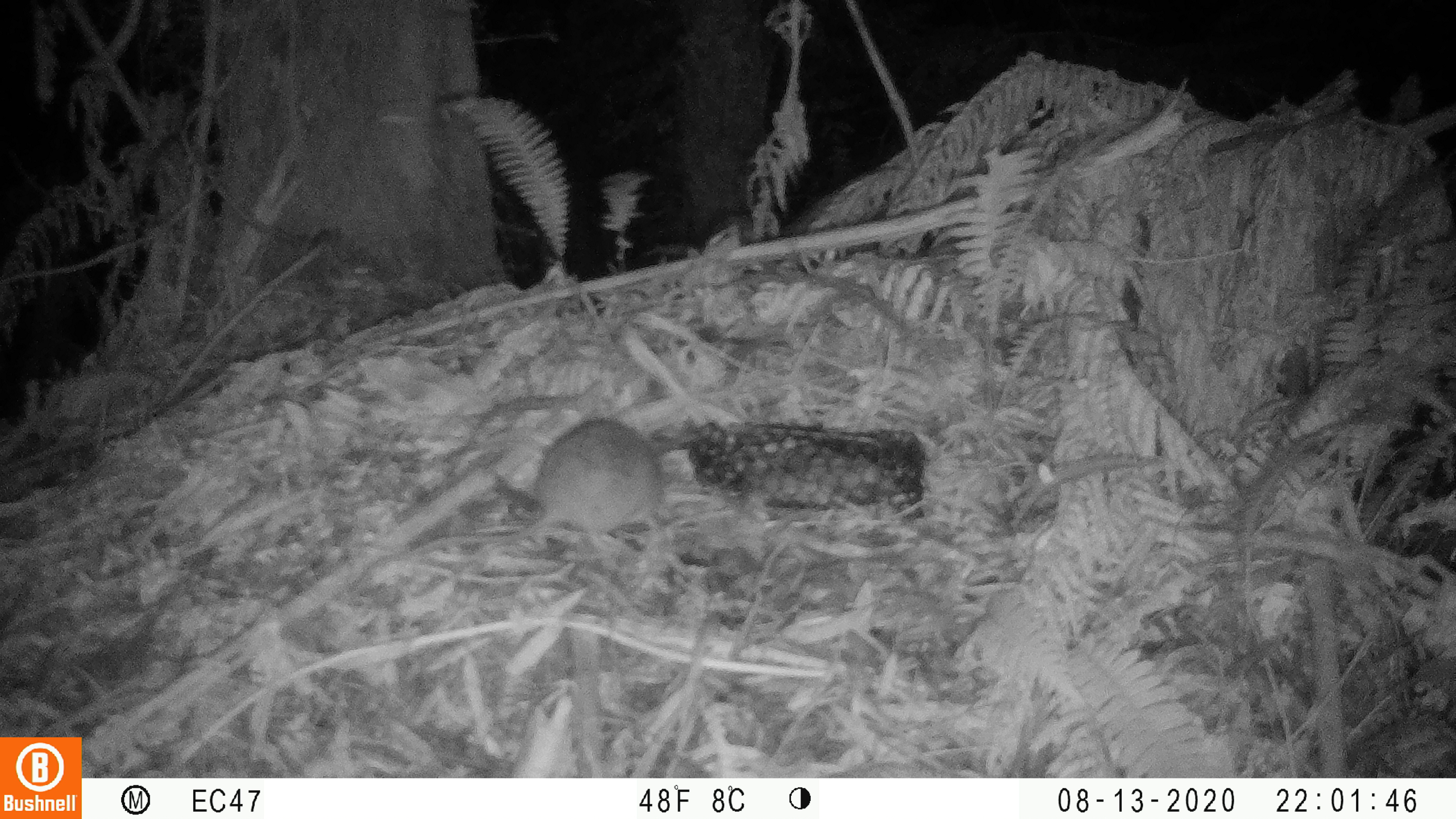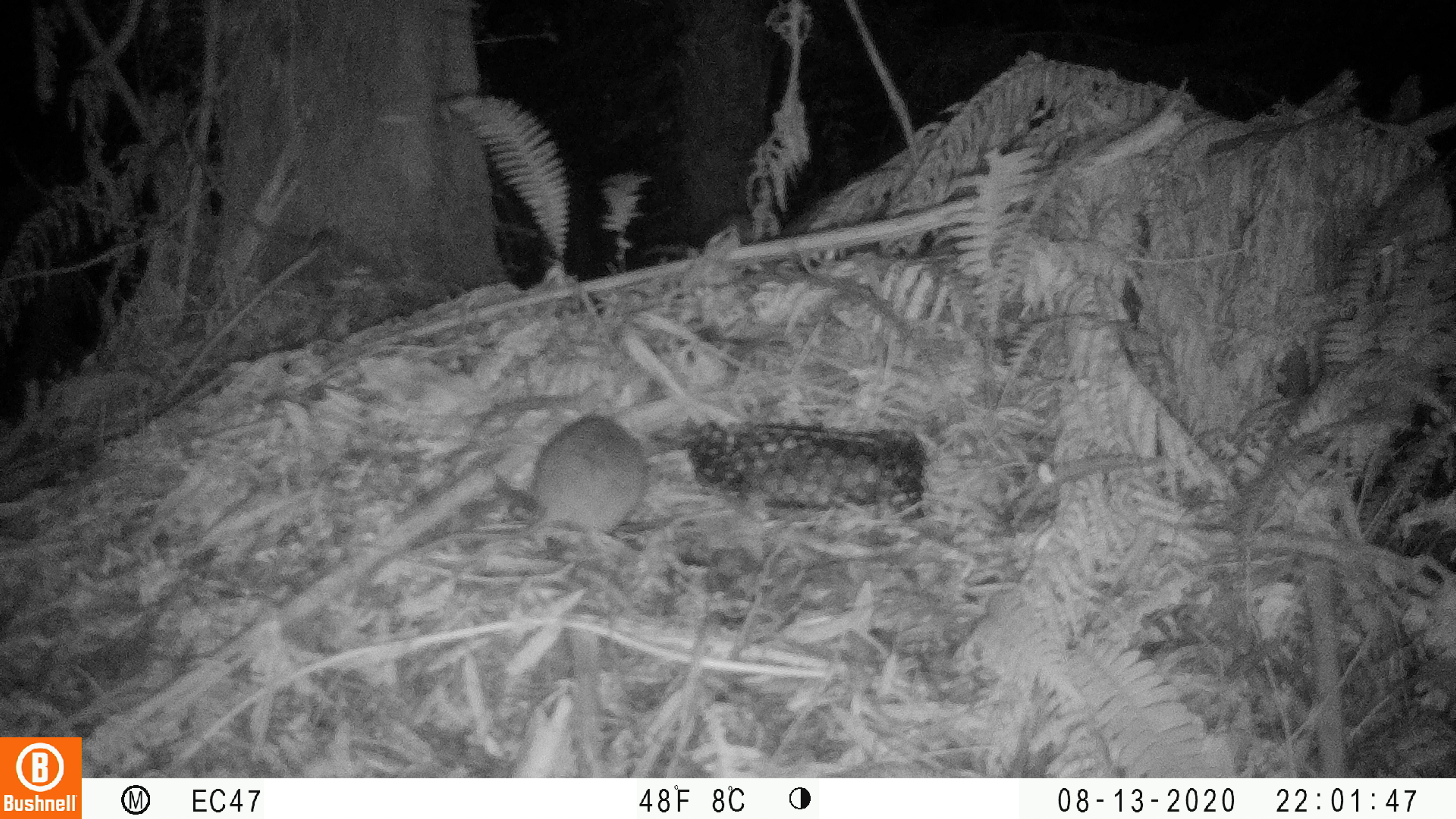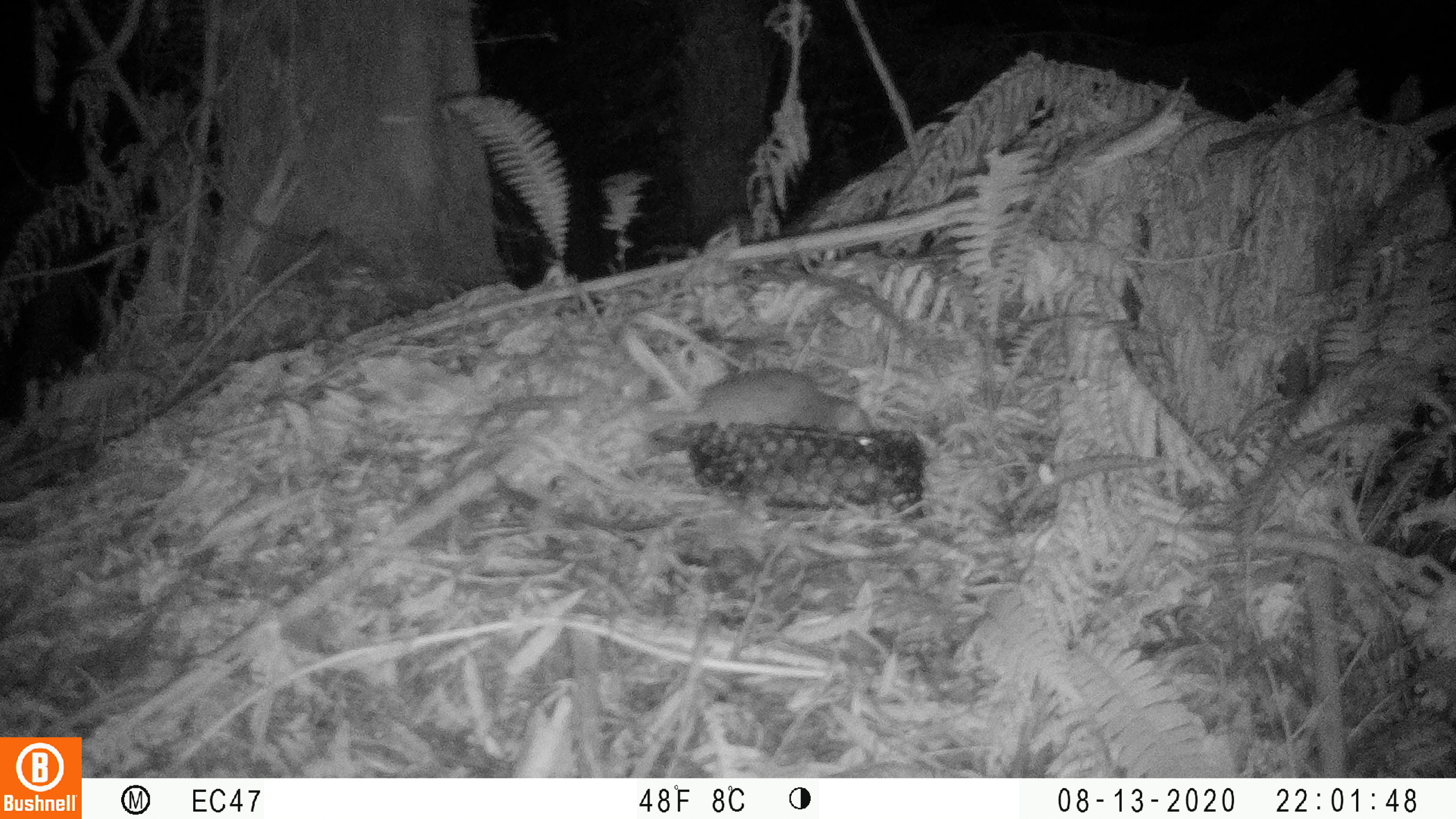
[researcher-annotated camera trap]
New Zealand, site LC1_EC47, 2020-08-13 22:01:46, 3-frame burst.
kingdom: Animalia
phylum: Chordata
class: Mammalia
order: Rodentia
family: Muridae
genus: Rattus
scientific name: Rattus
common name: rat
Rat (Rattus).